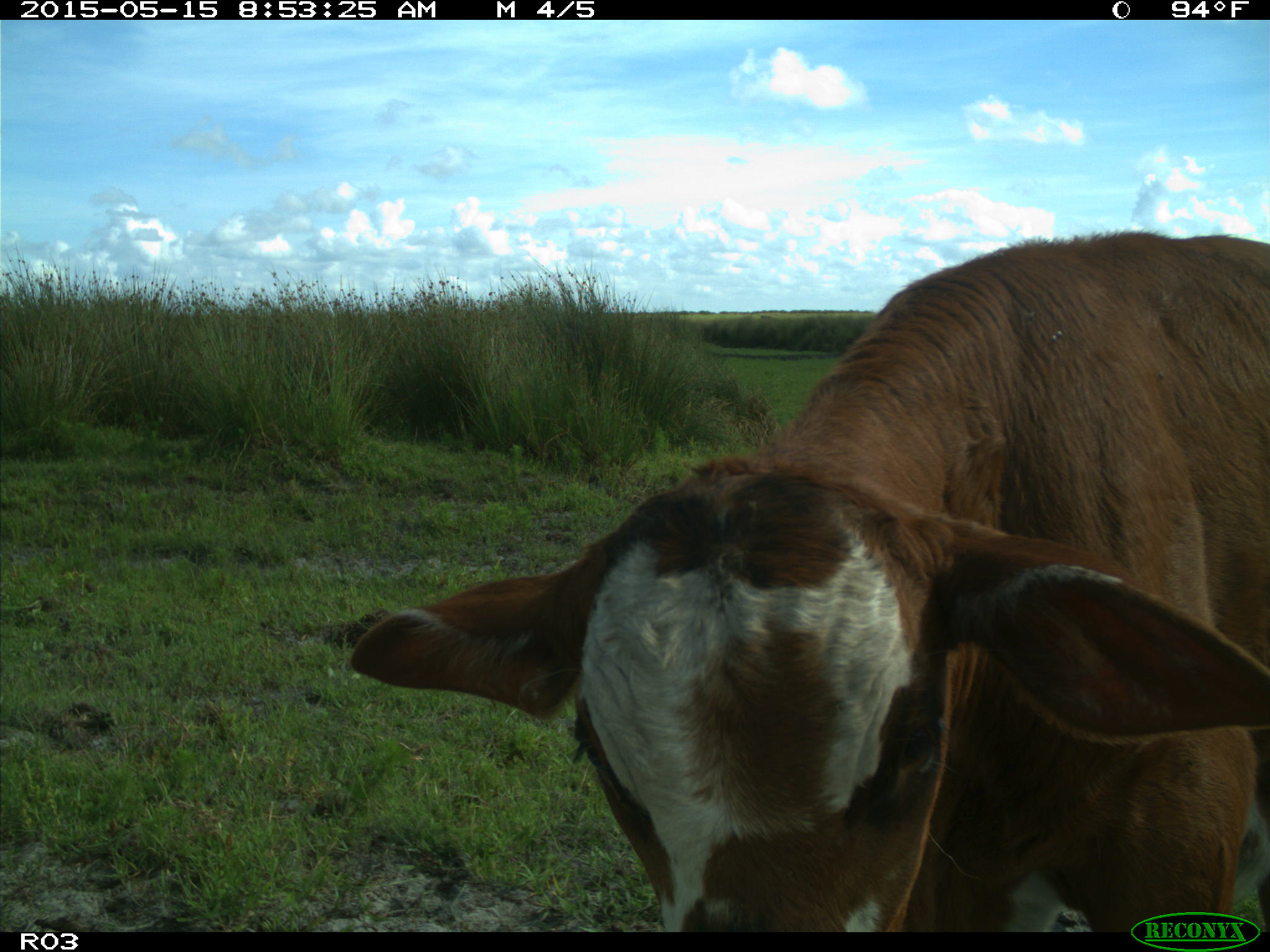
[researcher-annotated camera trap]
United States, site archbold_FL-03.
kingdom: Animalia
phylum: Chordata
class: Mammalia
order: Artiodactyla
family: Bovidae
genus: Bos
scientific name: Bos taurus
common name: domestic cow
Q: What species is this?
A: Bos taurus (domestic cow).